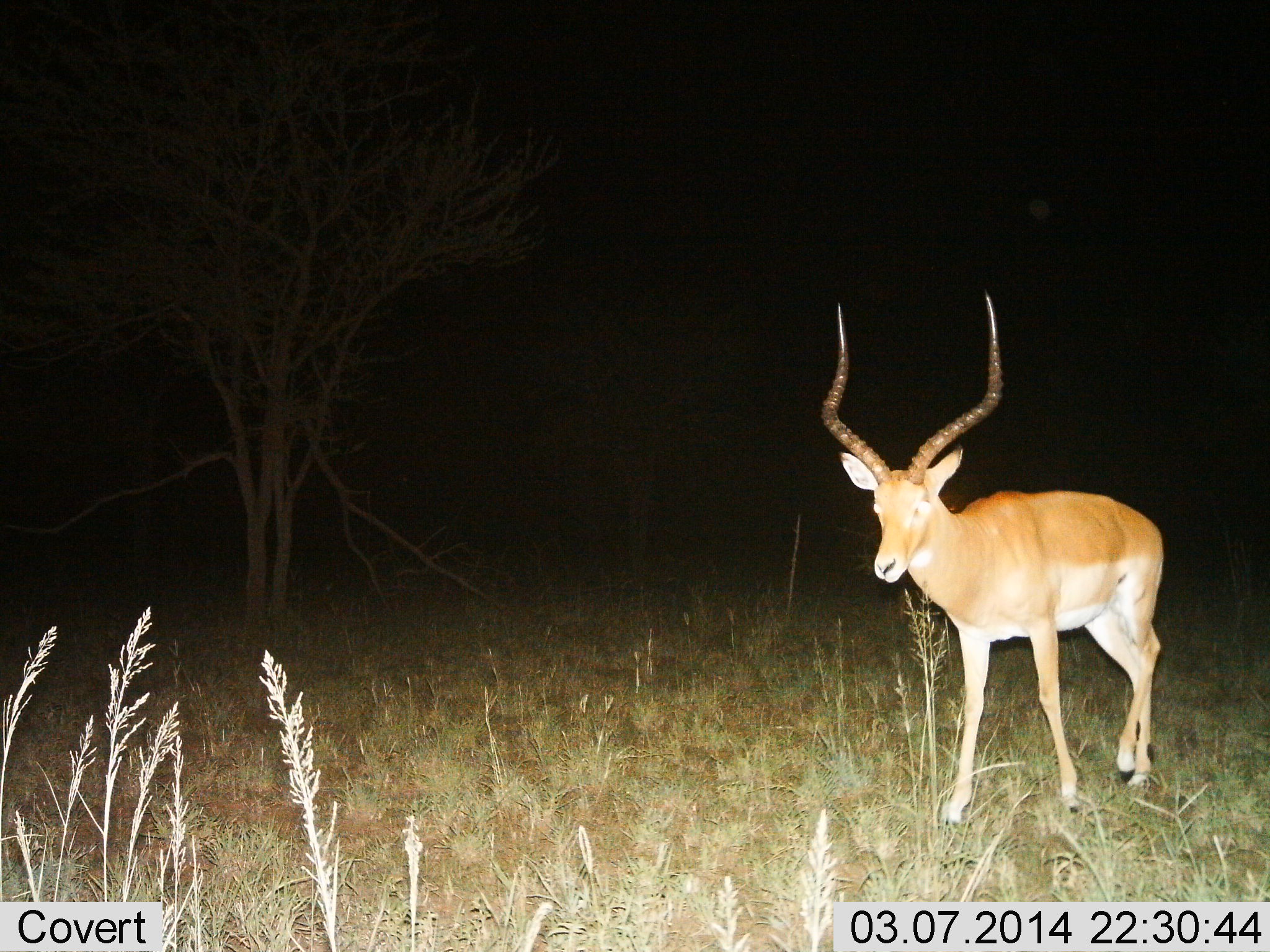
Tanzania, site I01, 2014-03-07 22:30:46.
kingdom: Animalia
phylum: Chordata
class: Mammalia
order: Artiodactyla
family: Bovidae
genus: Aepyceros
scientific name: Aepyceros melampus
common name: impala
Impala (Aepyceros melampus), count 1. Behavior (volunteer vote fractions): standing 50%, resting 0%, moving 60%, interacting 0%. Young present (vote fraction): 0%. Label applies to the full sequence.